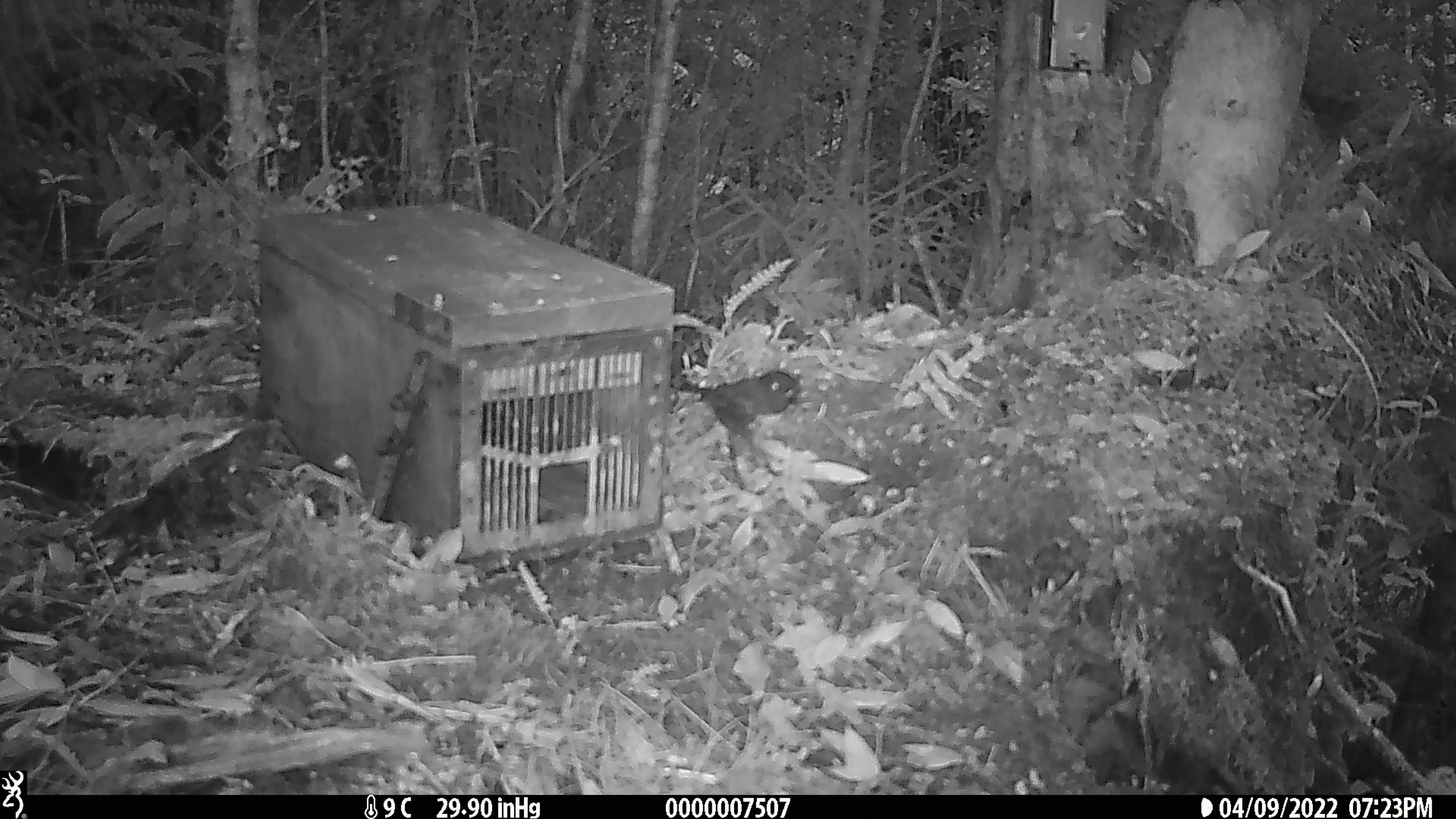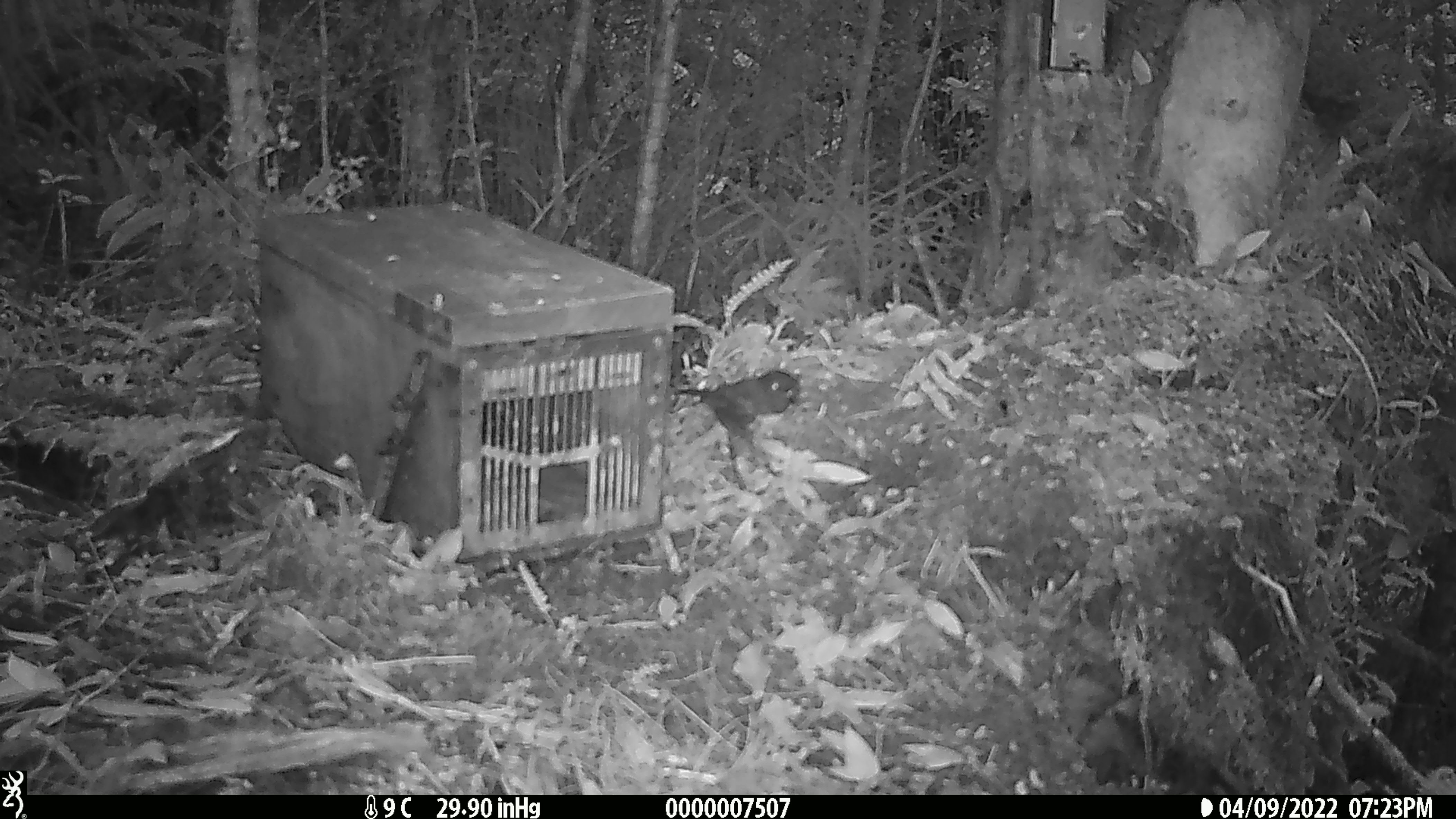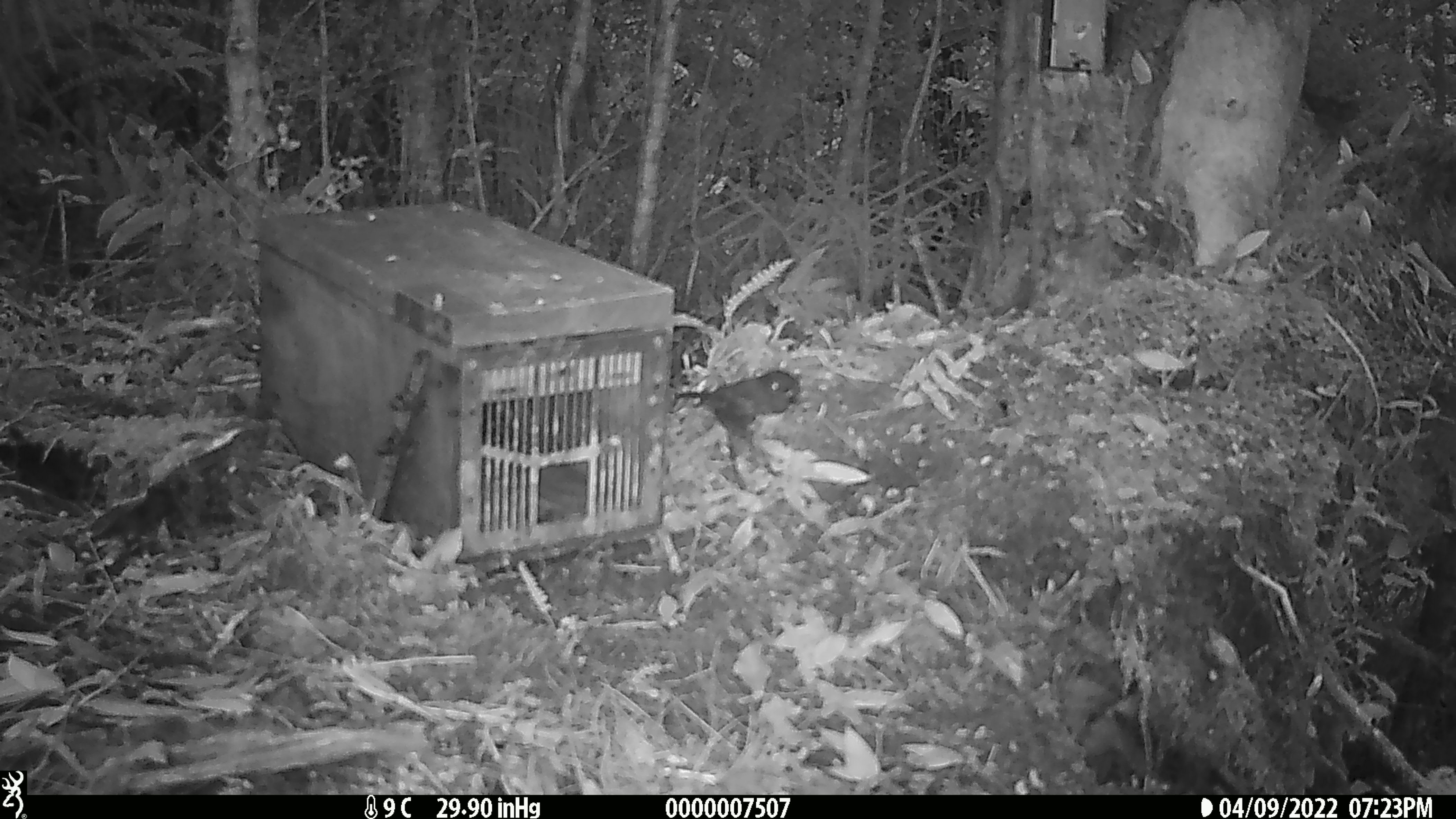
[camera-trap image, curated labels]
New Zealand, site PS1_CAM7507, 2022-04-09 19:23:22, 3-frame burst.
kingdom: Animalia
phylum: Chordata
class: Aves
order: Passeriformes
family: Petroicidae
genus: Petroica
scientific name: Petroica australis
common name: new zealand robin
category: robin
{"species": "robin (new zealand robin) (Petroica australis)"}